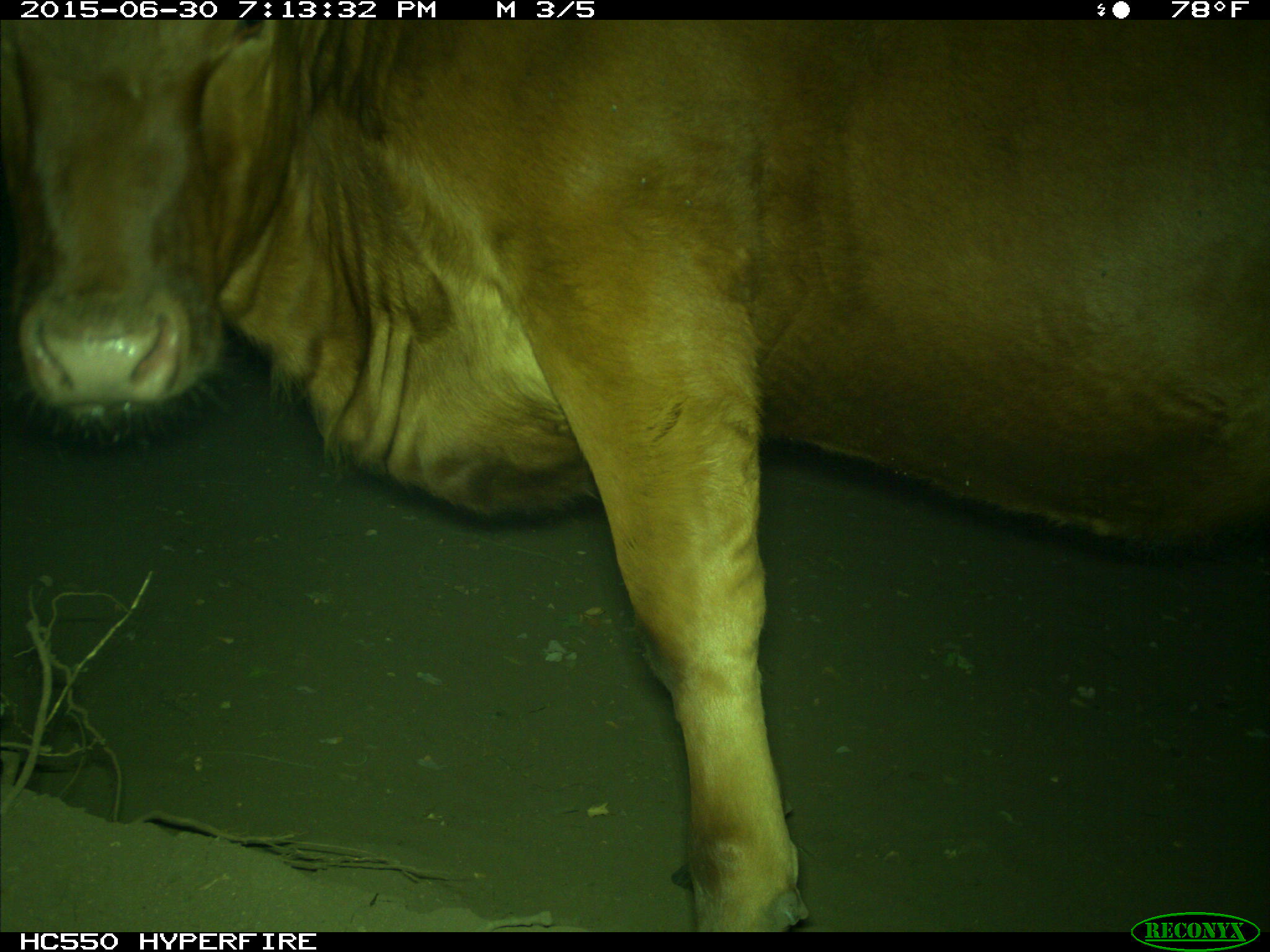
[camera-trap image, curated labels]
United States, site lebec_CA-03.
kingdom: Animalia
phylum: Chordata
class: Mammalia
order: Artiodactyla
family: Bovidae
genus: Bos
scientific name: Bos taurus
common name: domestic cow